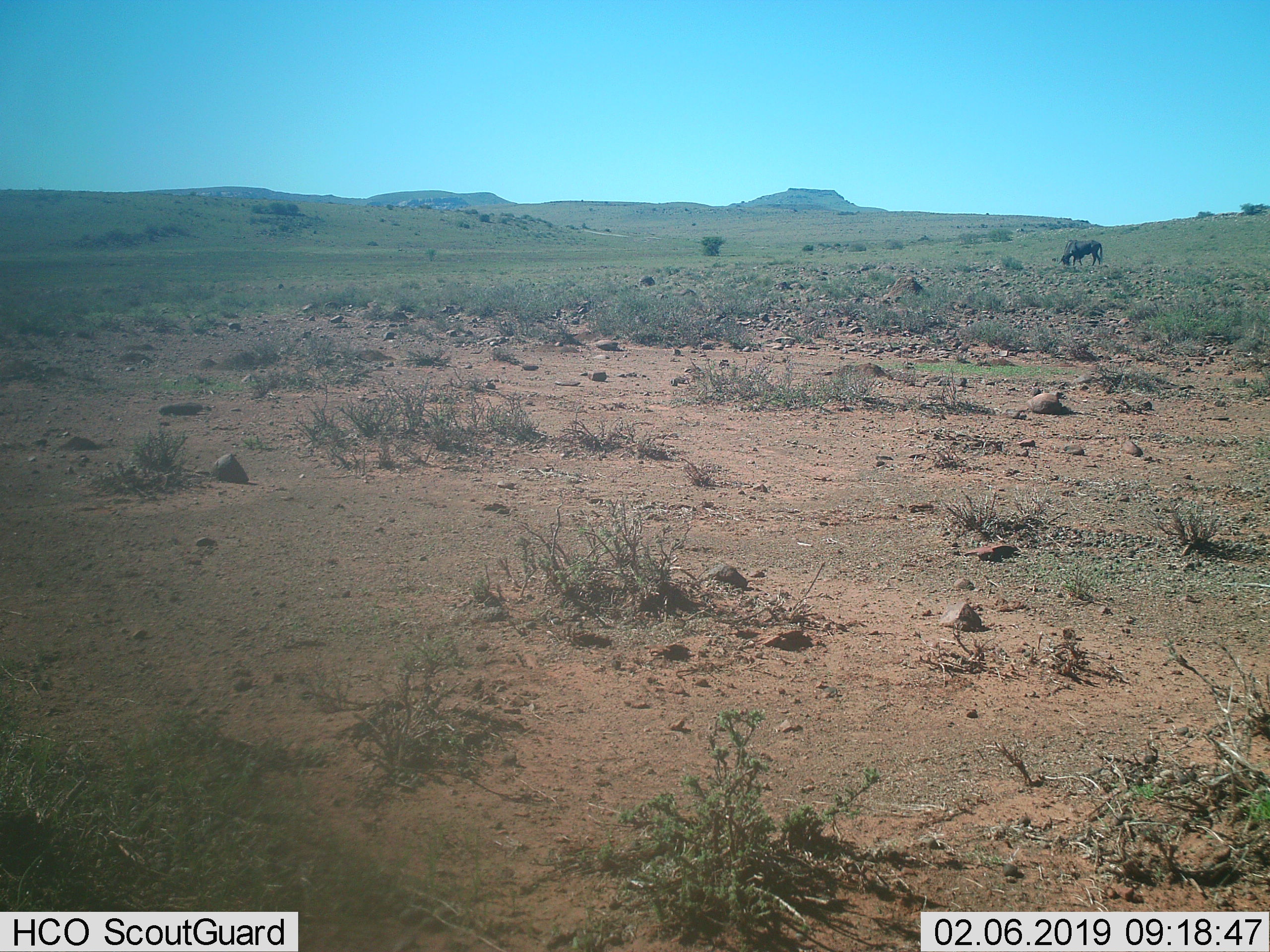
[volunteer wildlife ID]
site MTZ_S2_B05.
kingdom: Animalia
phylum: Chordata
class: Mammalia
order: Artiodactyla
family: Bovidae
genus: Connochaetes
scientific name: Connochaetes gnou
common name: black wildebeest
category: wildebeestblack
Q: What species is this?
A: Wildebeestblack (black wildebeest) (Connochaetes gnou).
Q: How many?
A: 1.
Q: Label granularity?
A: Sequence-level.